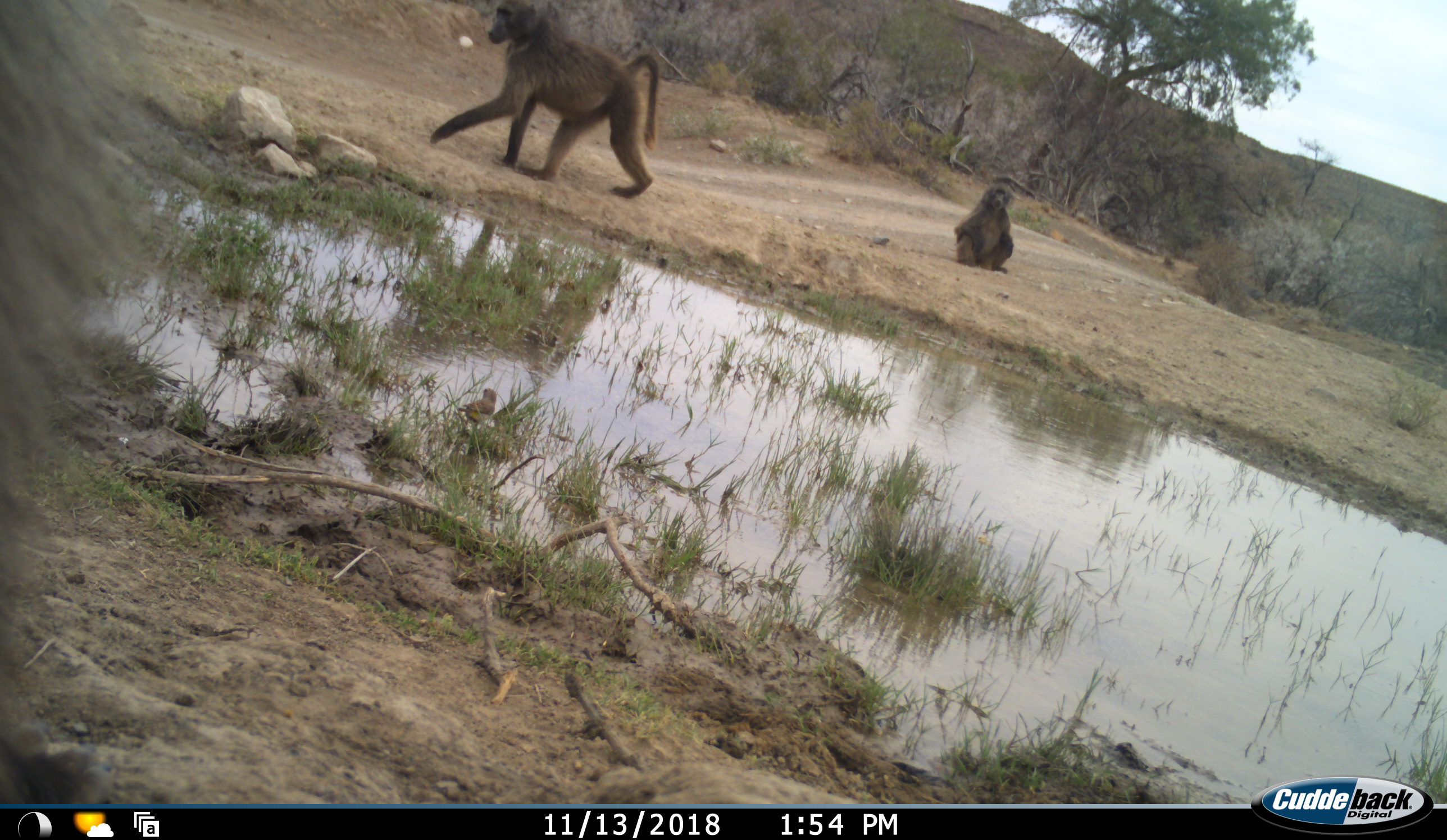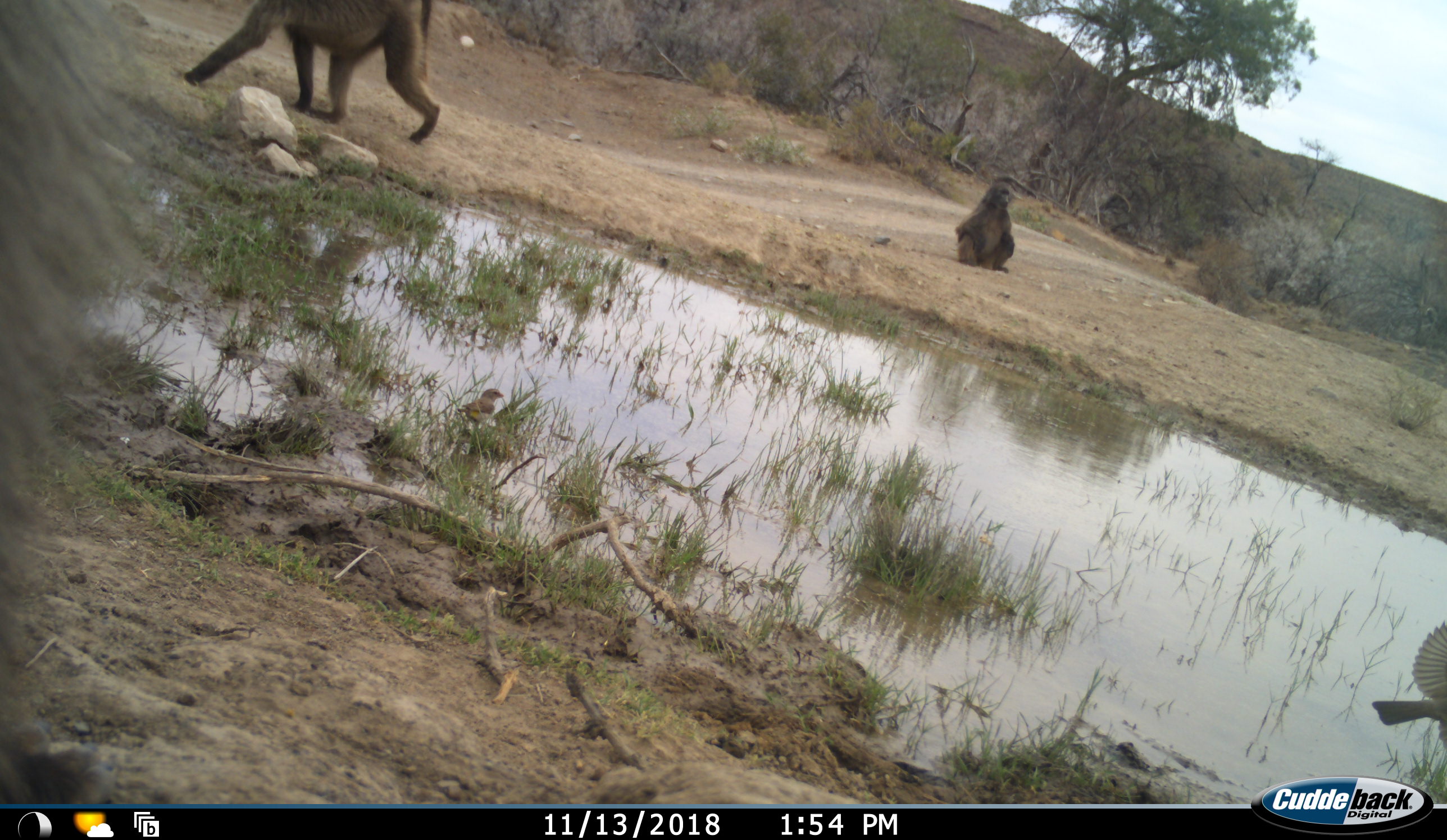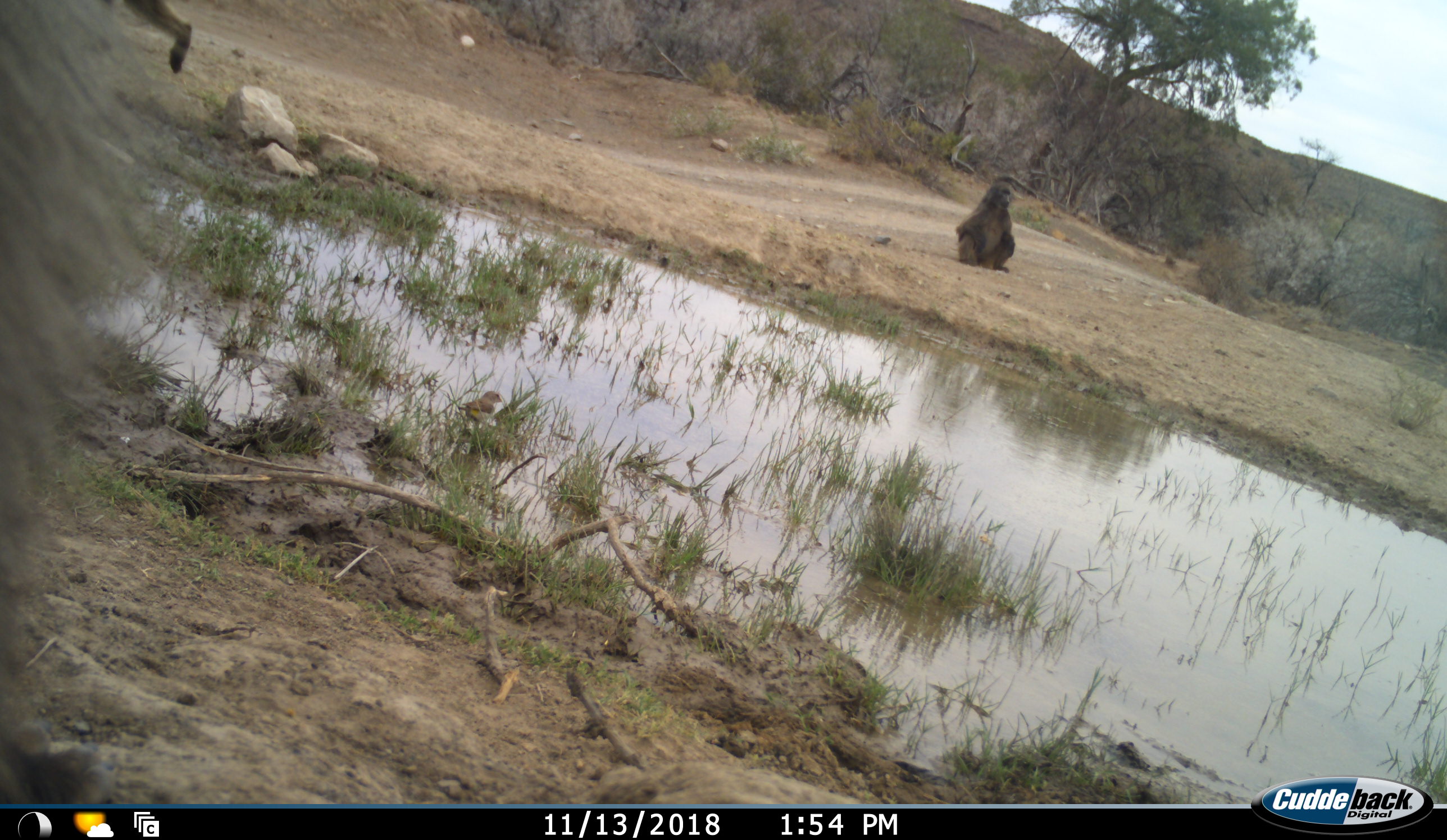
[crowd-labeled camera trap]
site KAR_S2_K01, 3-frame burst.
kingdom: Animalia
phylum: Chordata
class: Mammalia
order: Primates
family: Cercopithecidae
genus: Papio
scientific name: Papio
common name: baboon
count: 3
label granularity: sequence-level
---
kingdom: Animalia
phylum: Chordata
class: Aves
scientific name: Aves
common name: bird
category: birdother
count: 1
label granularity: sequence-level